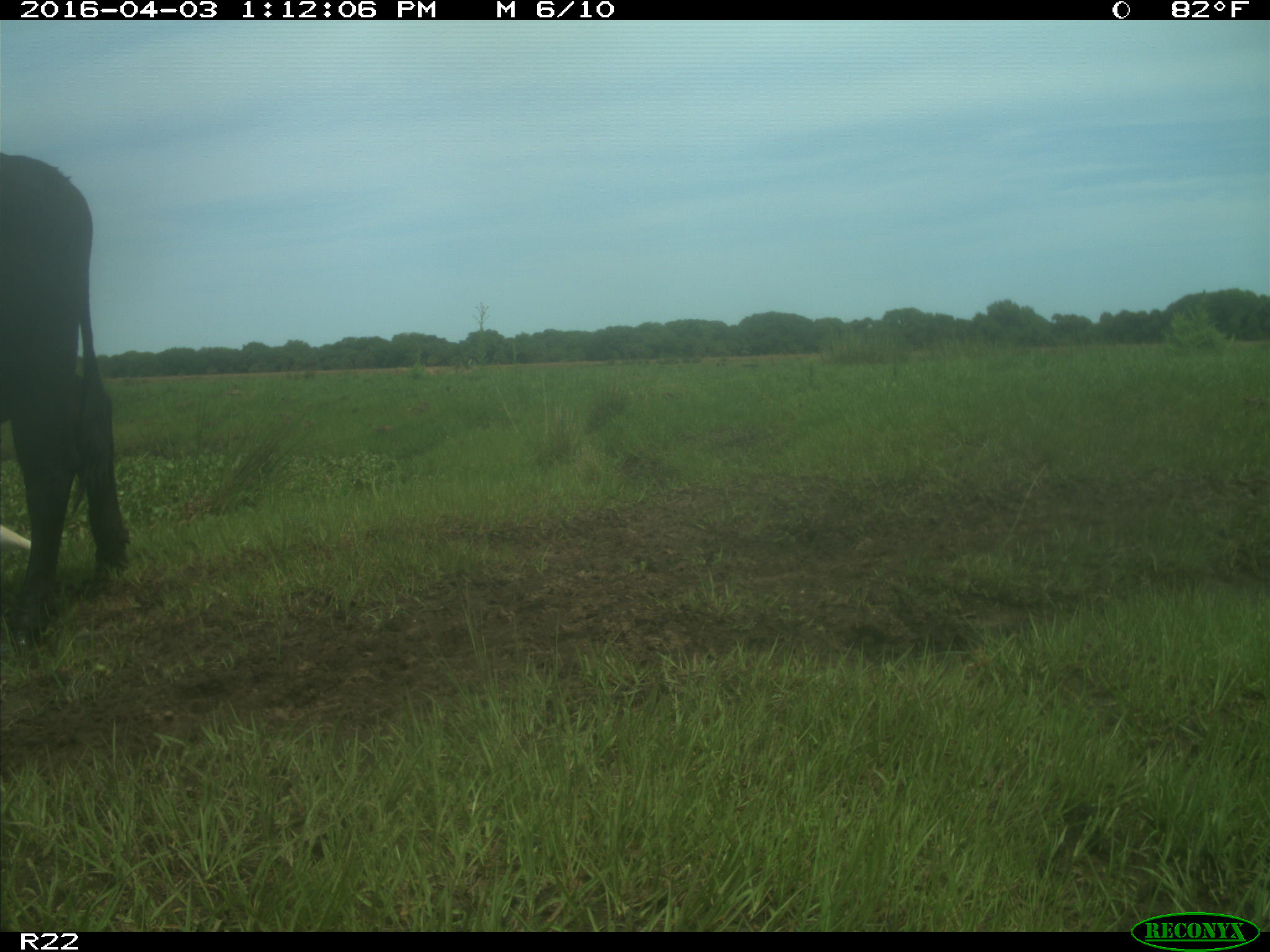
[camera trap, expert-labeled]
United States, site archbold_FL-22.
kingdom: Animalia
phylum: Chordata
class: Mammalia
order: Artiodactyla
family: Bovidae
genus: Bos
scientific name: Bos taurus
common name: domestic cow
Bos taurus (domestic cow).